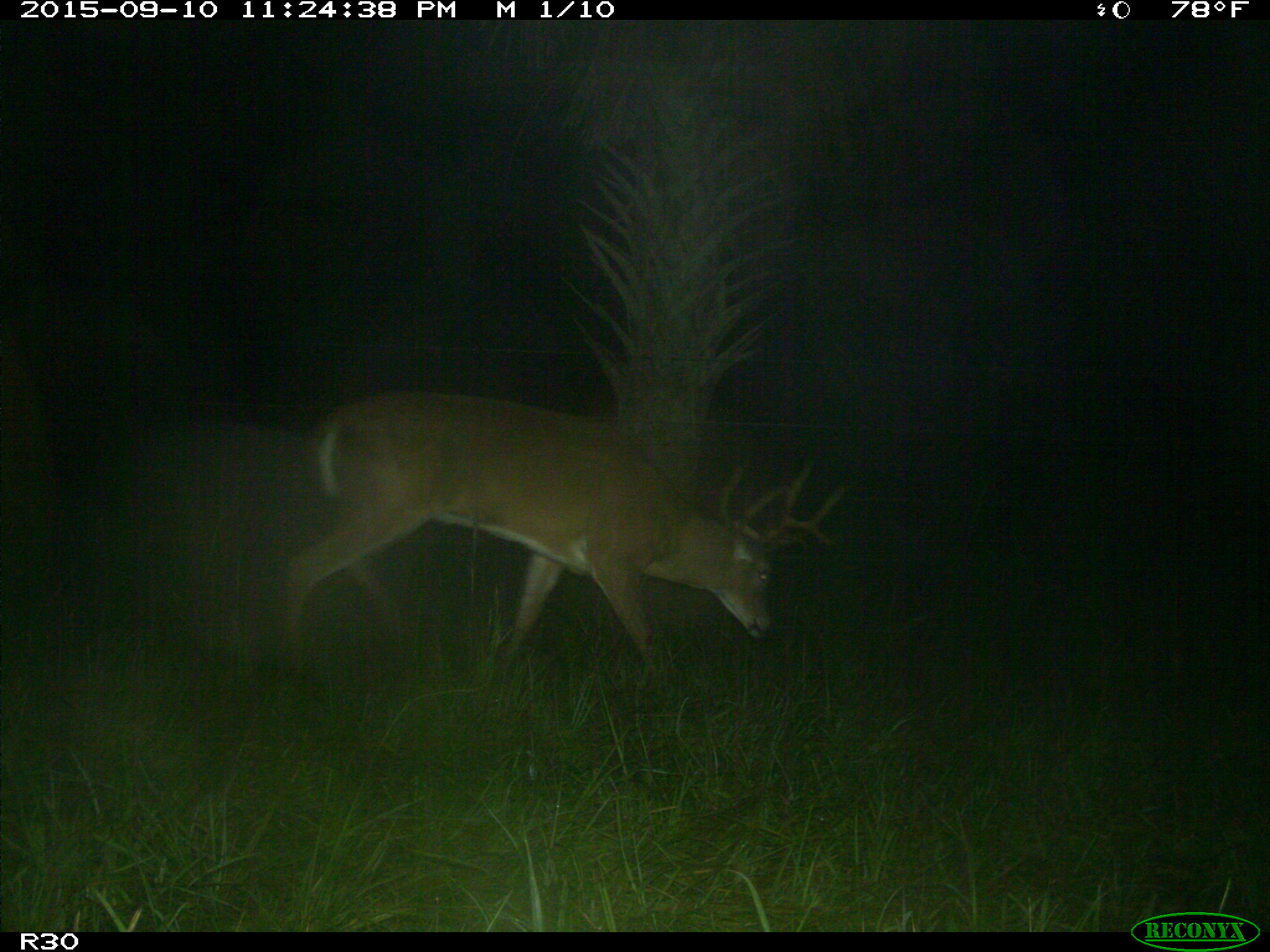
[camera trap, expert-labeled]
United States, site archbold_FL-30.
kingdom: Animalia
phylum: Chordata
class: Mammalia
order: Artiodactyla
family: Cervidae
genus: Odocoileus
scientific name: Odocoileus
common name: deer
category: unidentified deer